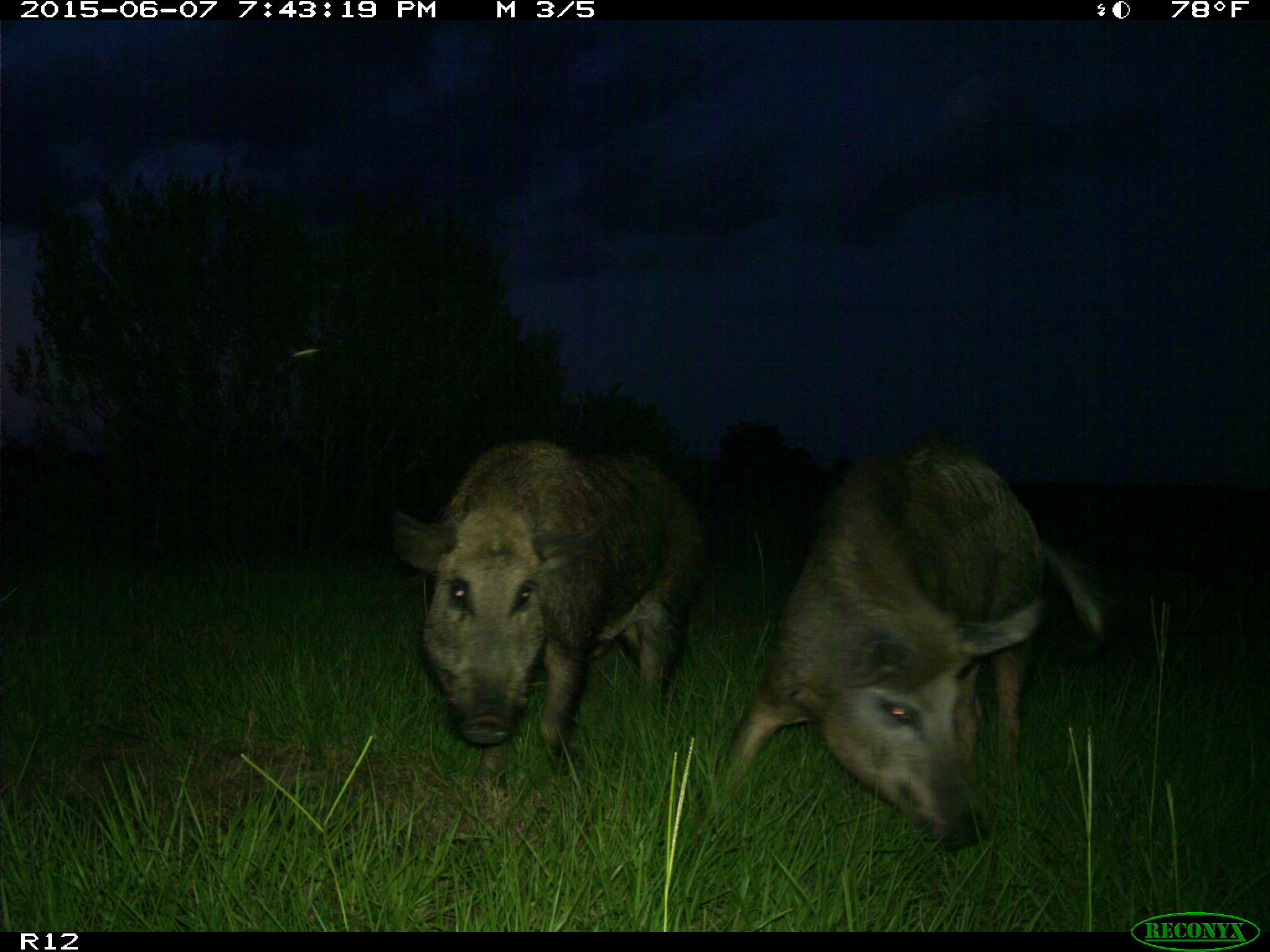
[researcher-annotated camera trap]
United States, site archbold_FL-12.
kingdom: Animalia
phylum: Chordata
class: Mammalia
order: Artiodactyla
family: Suidae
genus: Sus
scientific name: Sus scrofa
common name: wild boar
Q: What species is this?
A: Sus scrofa (wild boar).